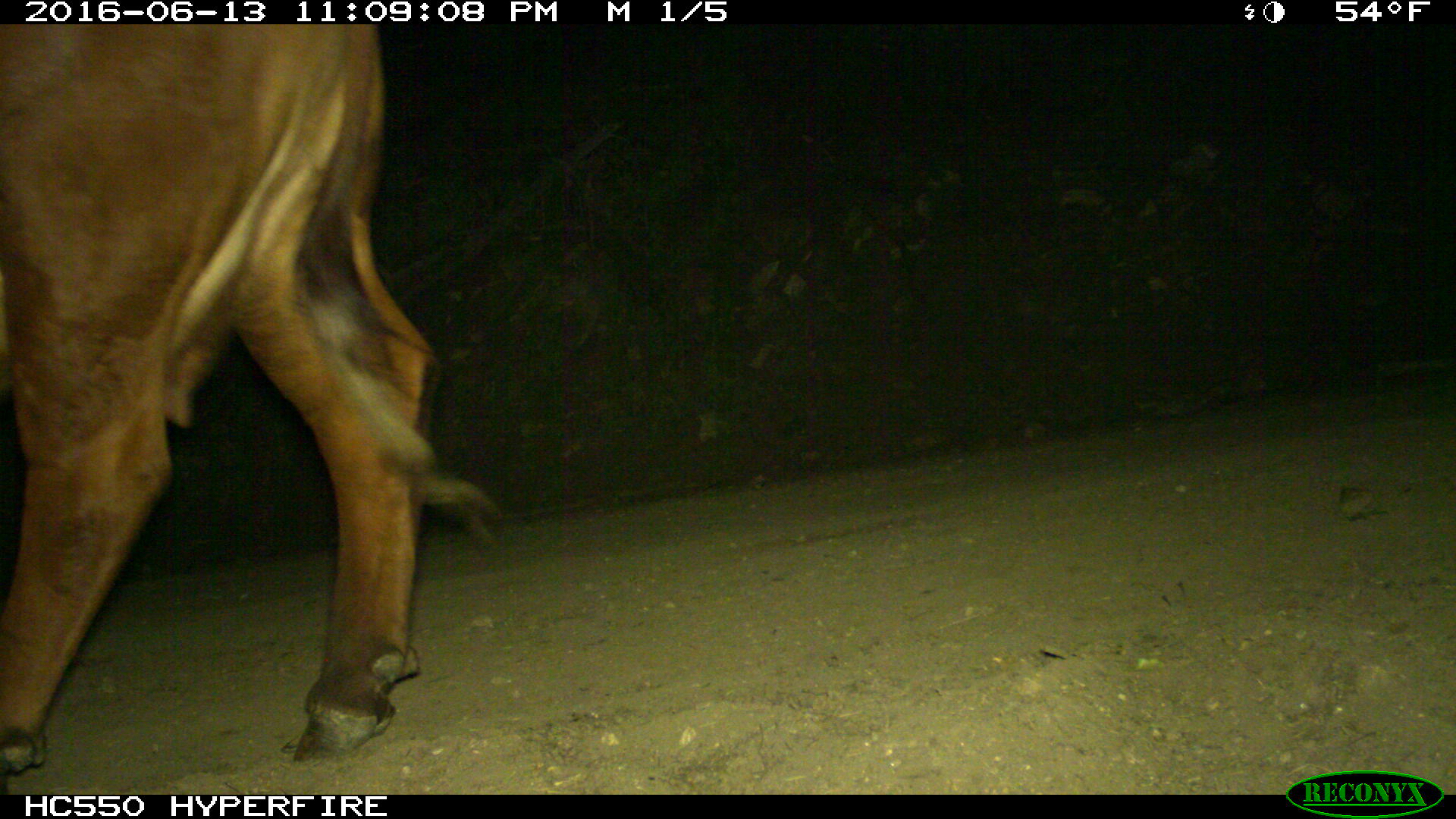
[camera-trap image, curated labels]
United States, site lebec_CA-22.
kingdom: Animalia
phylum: Chordata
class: Mammalia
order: Artiodactyla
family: Bovidae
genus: Bos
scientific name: Bos taurus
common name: domestic cow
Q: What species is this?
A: Bos taurus (domestic cow).